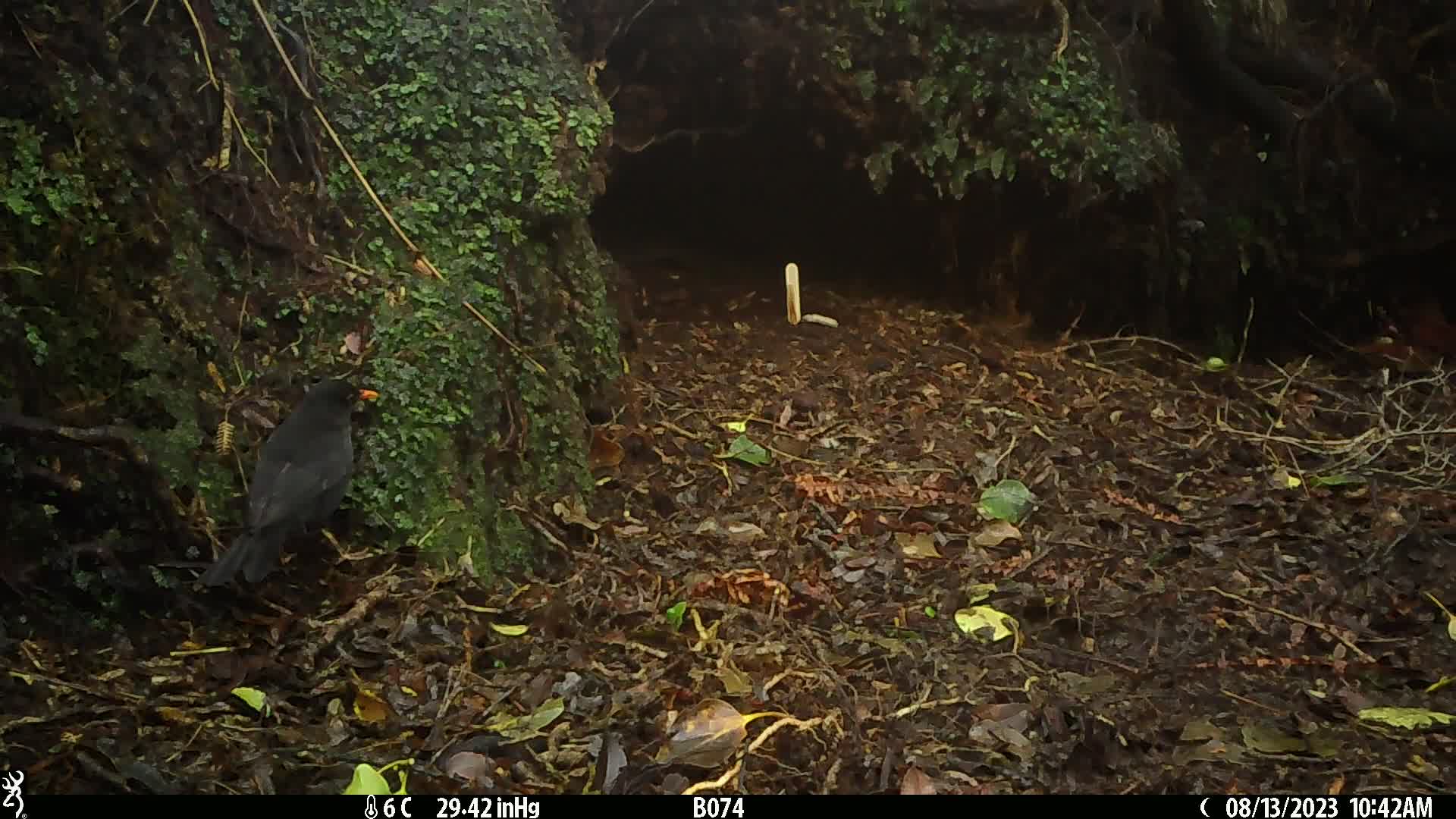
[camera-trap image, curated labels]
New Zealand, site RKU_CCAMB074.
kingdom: Animalia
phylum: Chordata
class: Aves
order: Passeriformes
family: Turdidae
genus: Turdus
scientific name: Turdus merula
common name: eurasian blackbird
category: blackbird